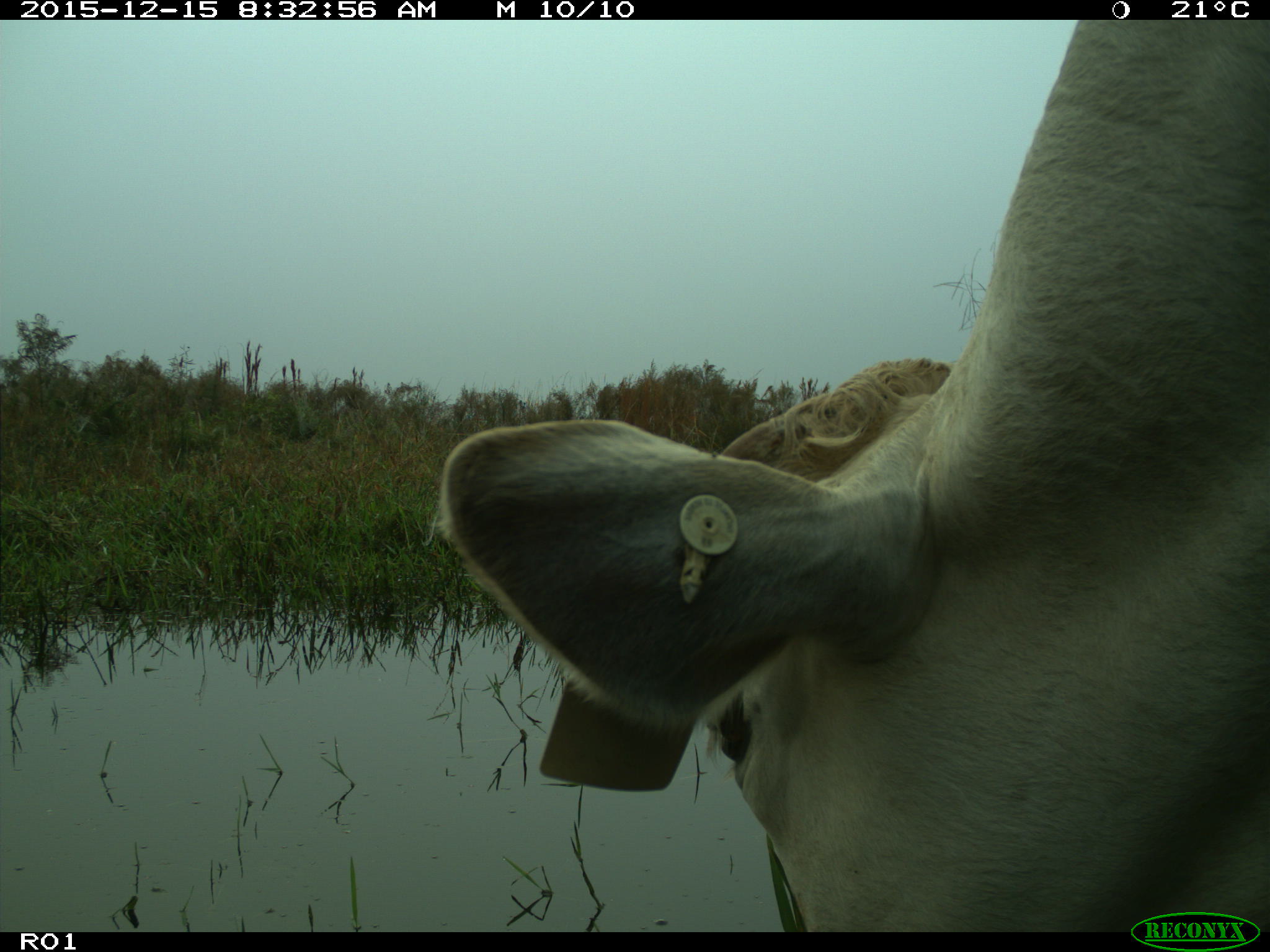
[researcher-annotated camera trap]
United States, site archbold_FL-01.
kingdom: Animalia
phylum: Chordata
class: Mammalia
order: Artiodactyla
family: Bovidae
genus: Bos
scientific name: Bos taurus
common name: domestic cow